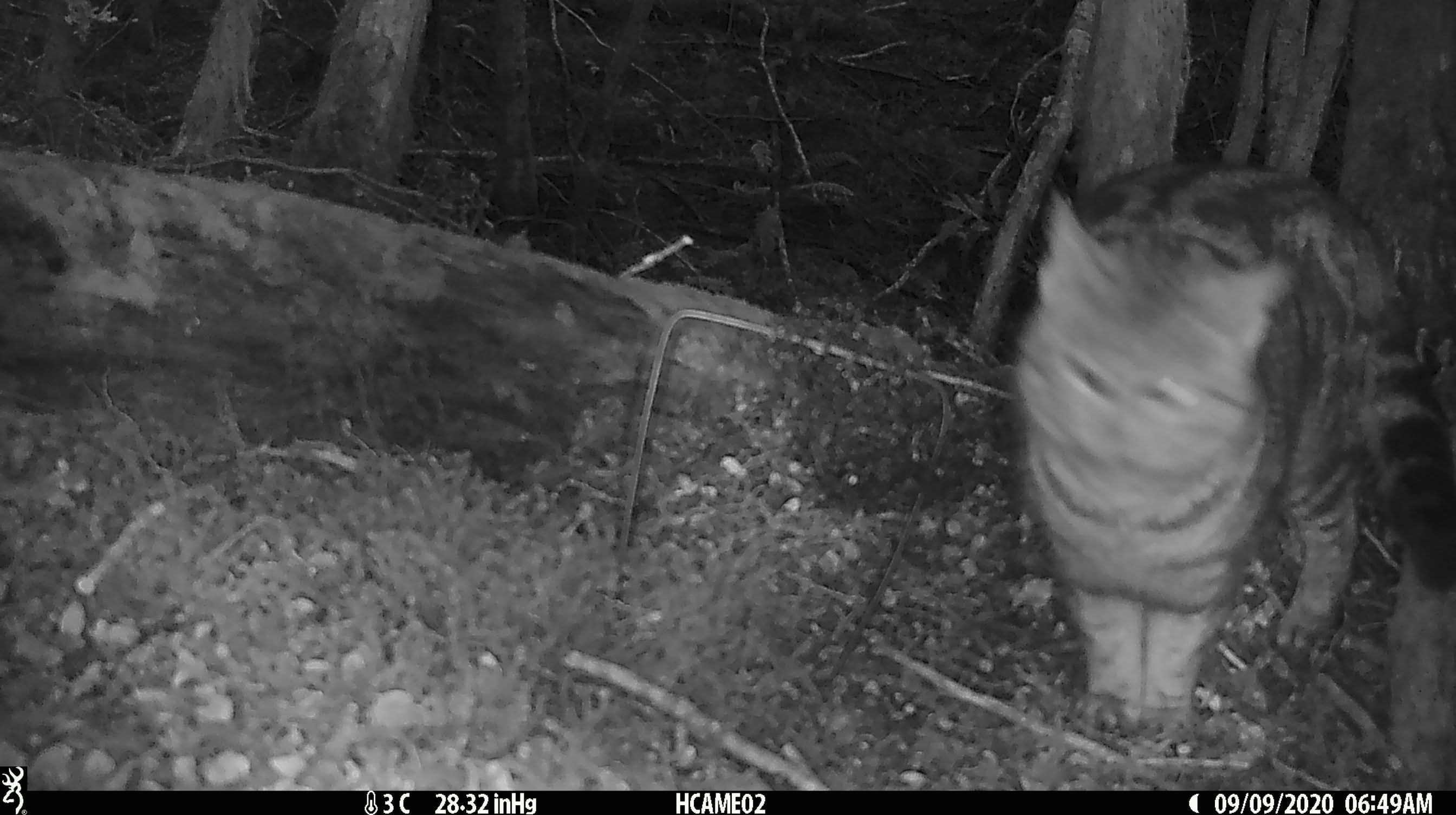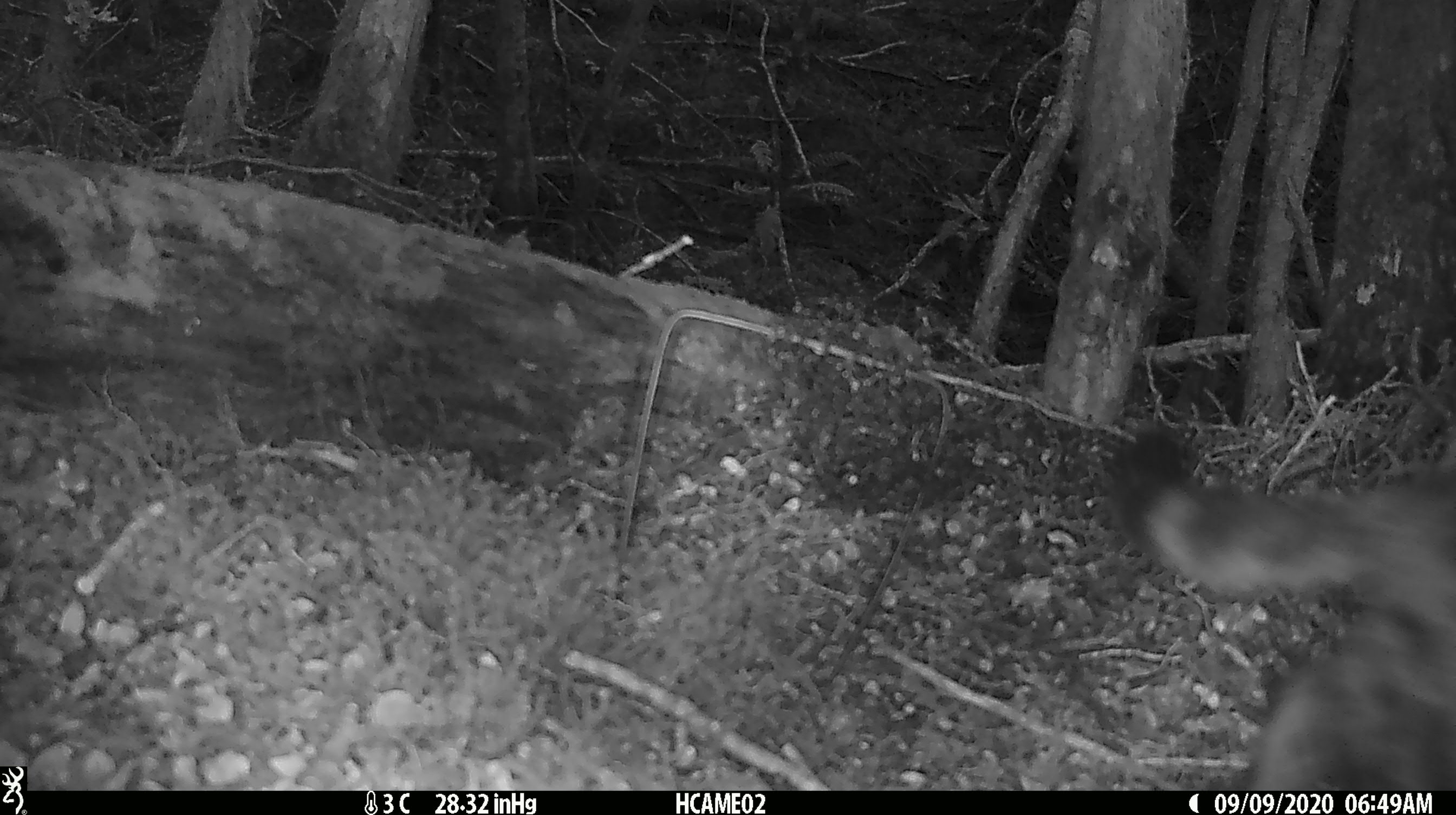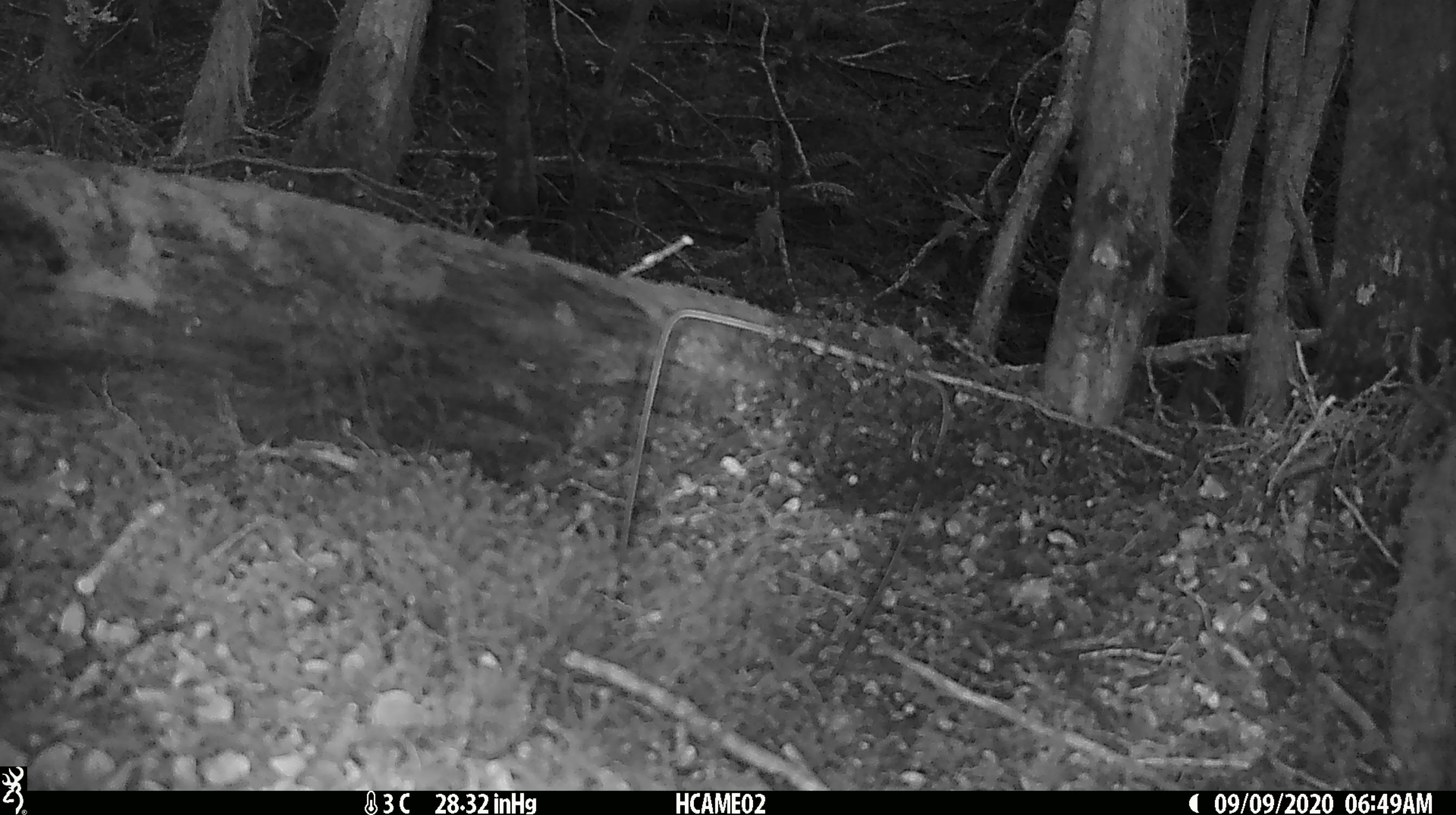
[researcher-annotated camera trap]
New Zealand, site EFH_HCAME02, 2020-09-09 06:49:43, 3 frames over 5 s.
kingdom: Animalia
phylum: Chordata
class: Mammalia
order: Carnivora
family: Felidae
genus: Felis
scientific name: Felis catus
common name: domestic cat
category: cat